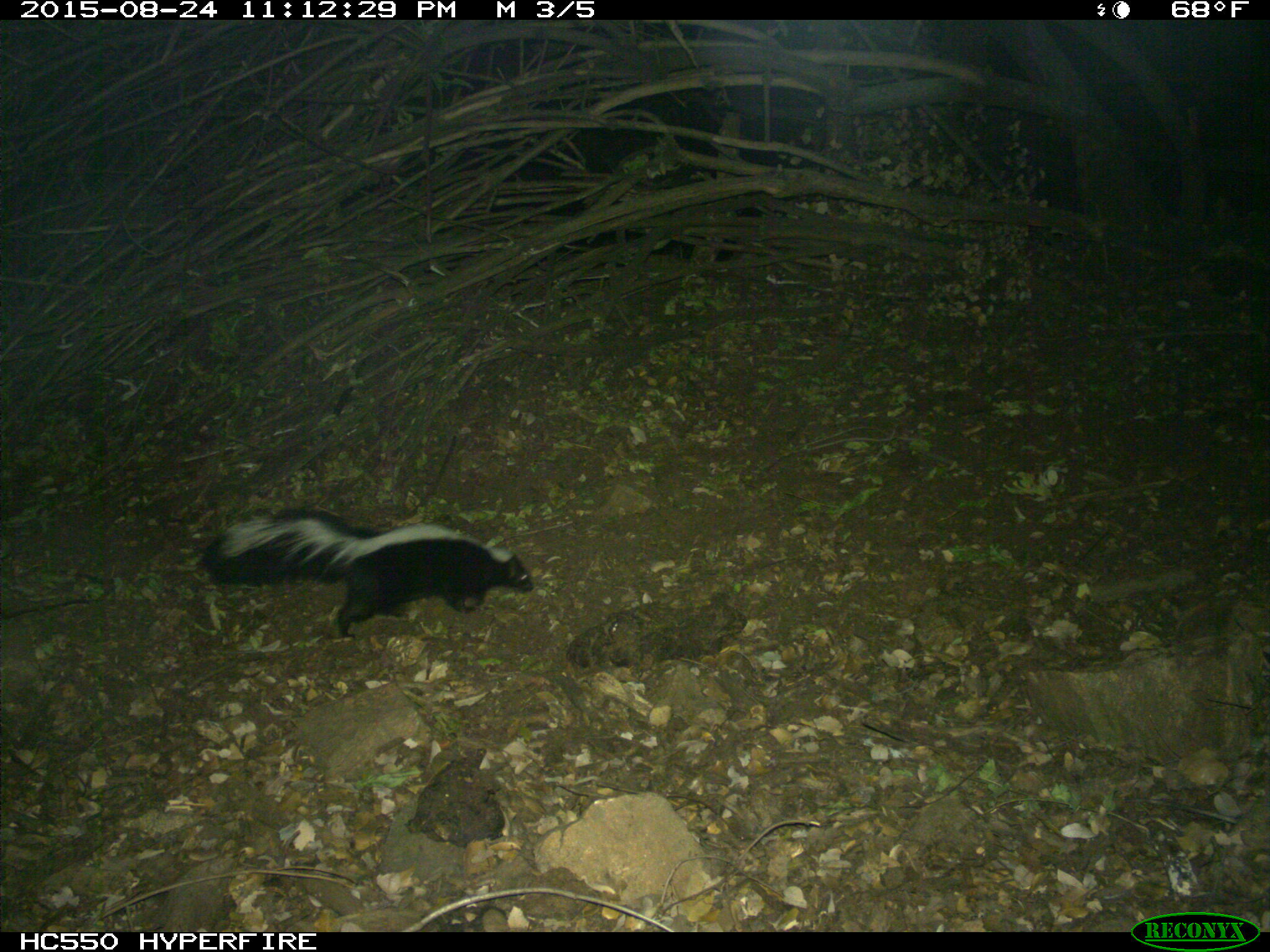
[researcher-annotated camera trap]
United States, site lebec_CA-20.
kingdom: Animalia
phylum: Chordata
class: Mammalia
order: Carnivora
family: Mephitidae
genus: Mephitis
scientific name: Mephitis mephitis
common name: striped skunk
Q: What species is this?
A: Mephitis mephitis (striped skunk).